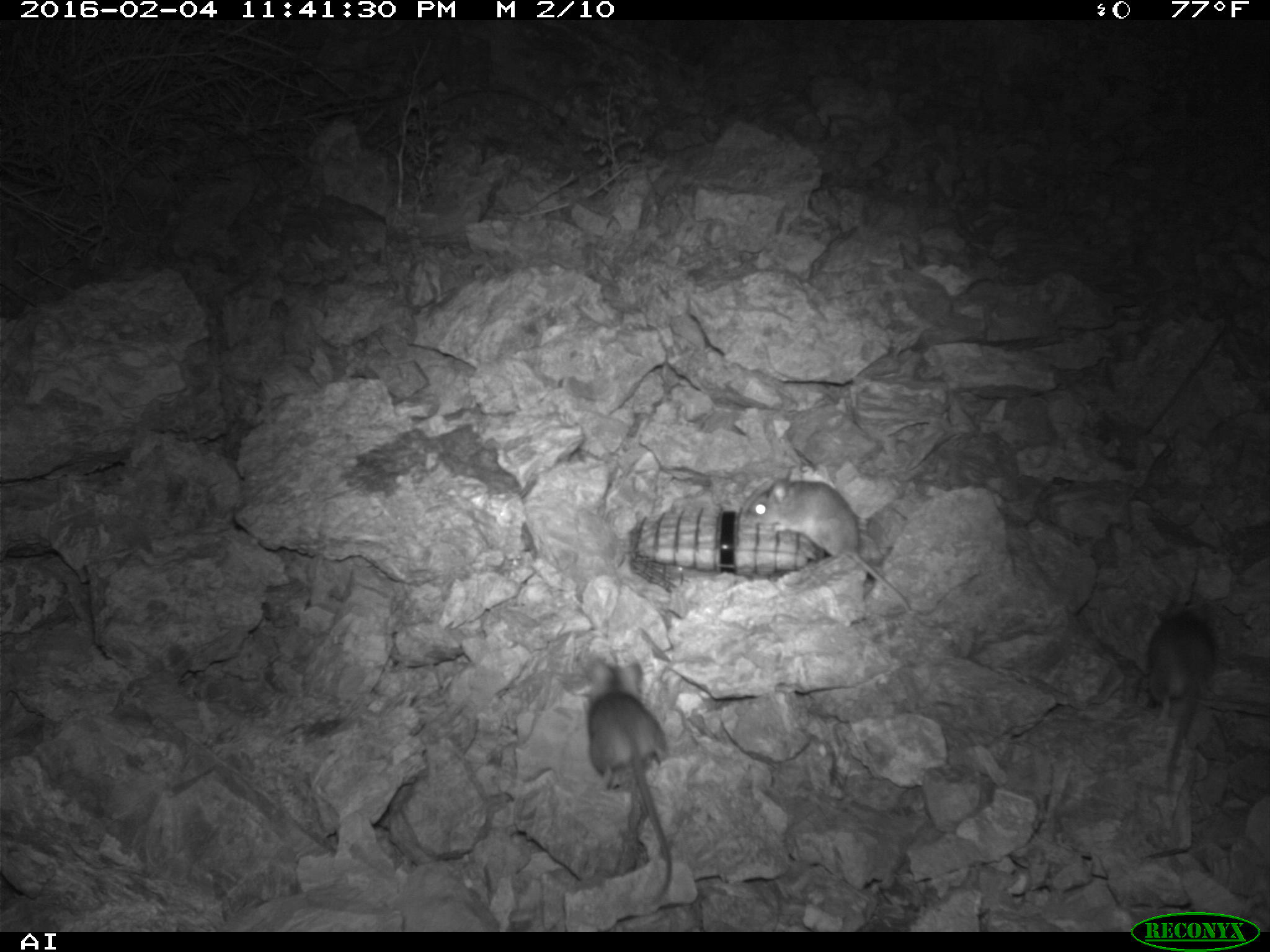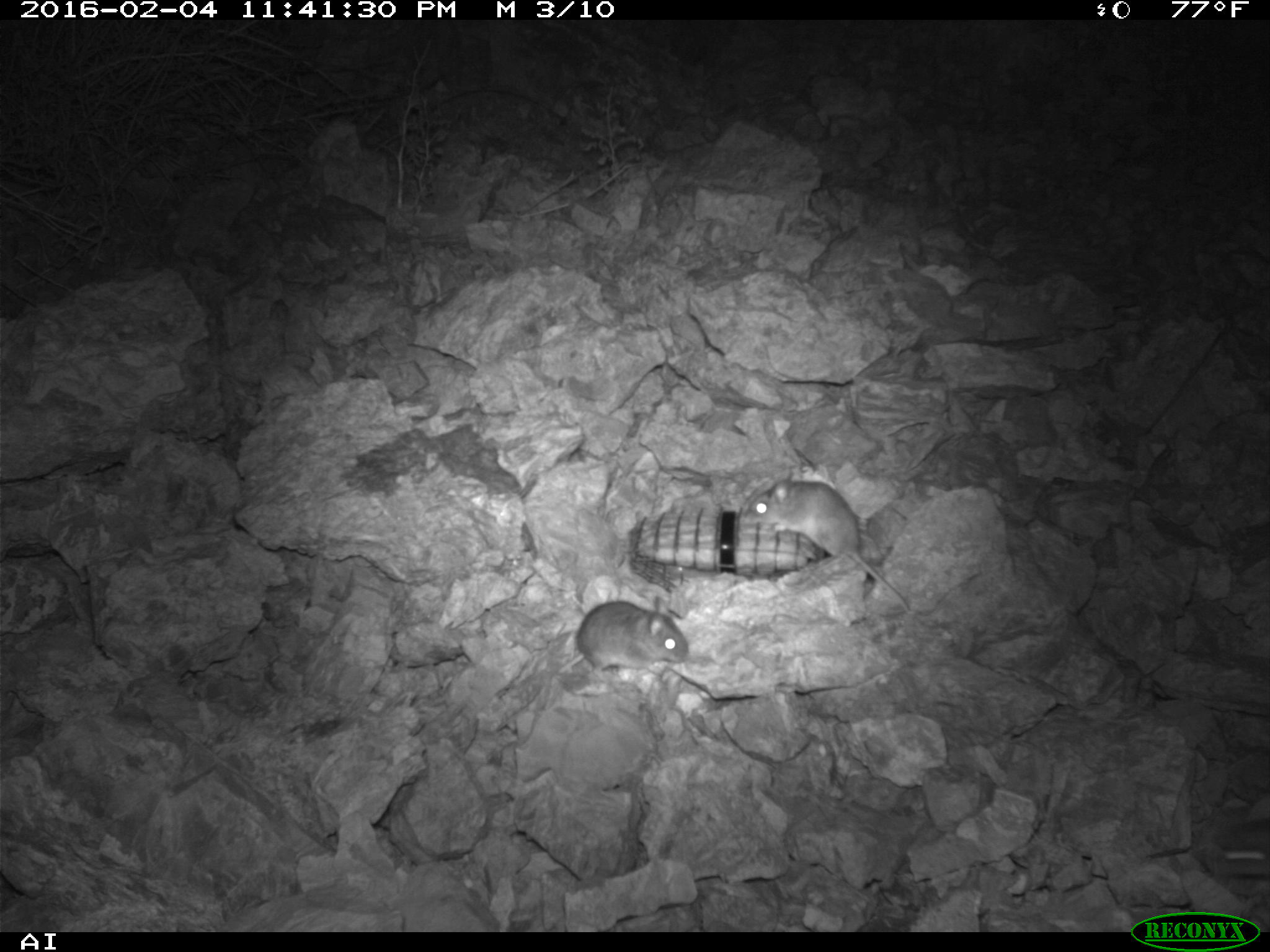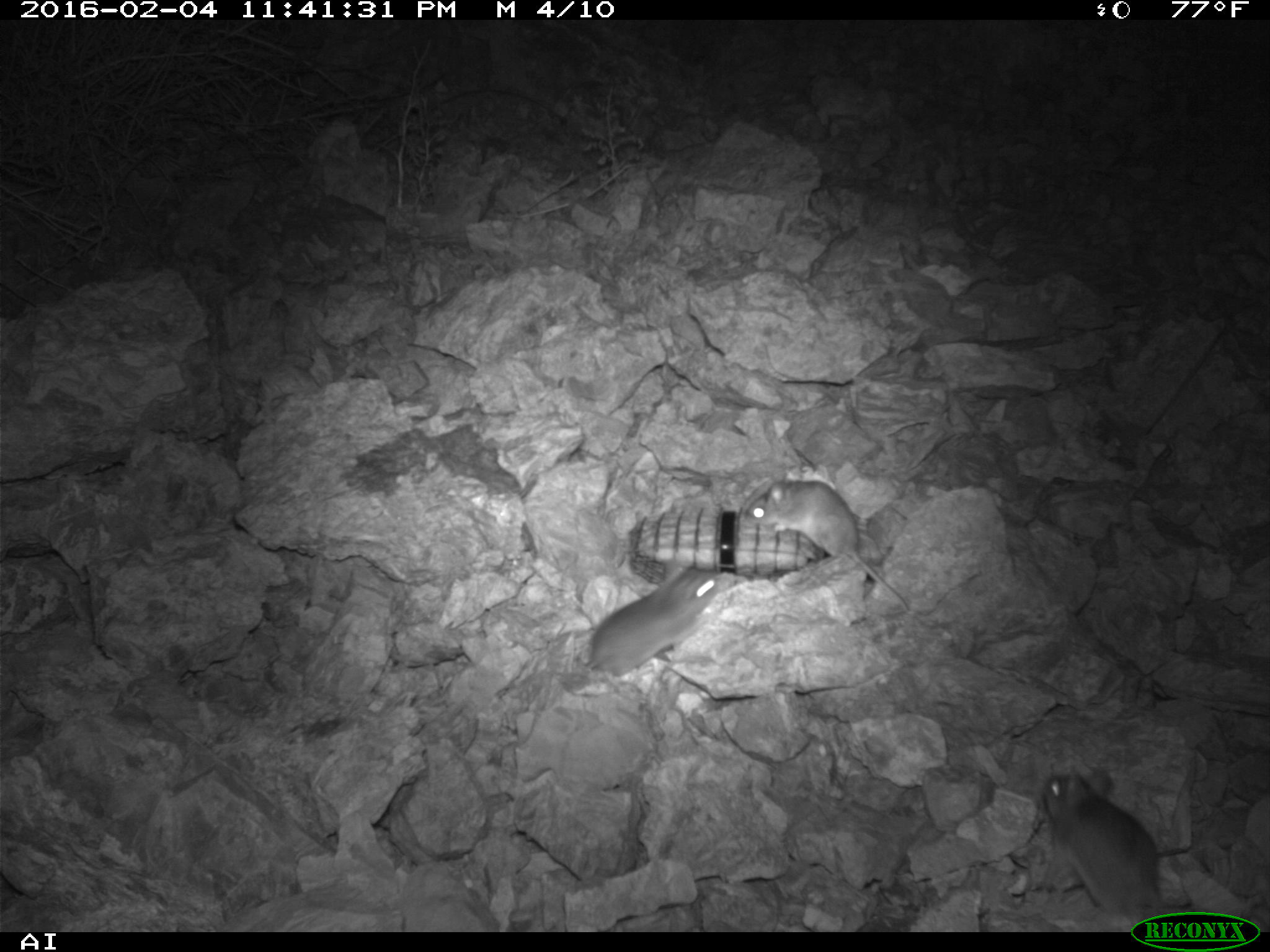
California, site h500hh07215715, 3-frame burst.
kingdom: Animalia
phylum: Chordata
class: Mammalia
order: Rodentia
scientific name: Rodentia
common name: rodent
Rodent (Rodentia).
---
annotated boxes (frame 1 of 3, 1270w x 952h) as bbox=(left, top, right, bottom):
rodent: bbox=(744, 478, 910, 610); bbox=(588, 661, 672, 903); bbox=(1147, 602, 1215, 794)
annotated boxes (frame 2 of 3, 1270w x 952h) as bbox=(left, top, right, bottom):
rodent: bbox=(743, 480, 913, 615); bbox=(554, 595, 690, 679)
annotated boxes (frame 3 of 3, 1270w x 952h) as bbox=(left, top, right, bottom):
rodent: bbox=(744, 470, 910, 610); bbox=(1043, 765, 1169, 923); bbox=(584, 564, 721, 676)